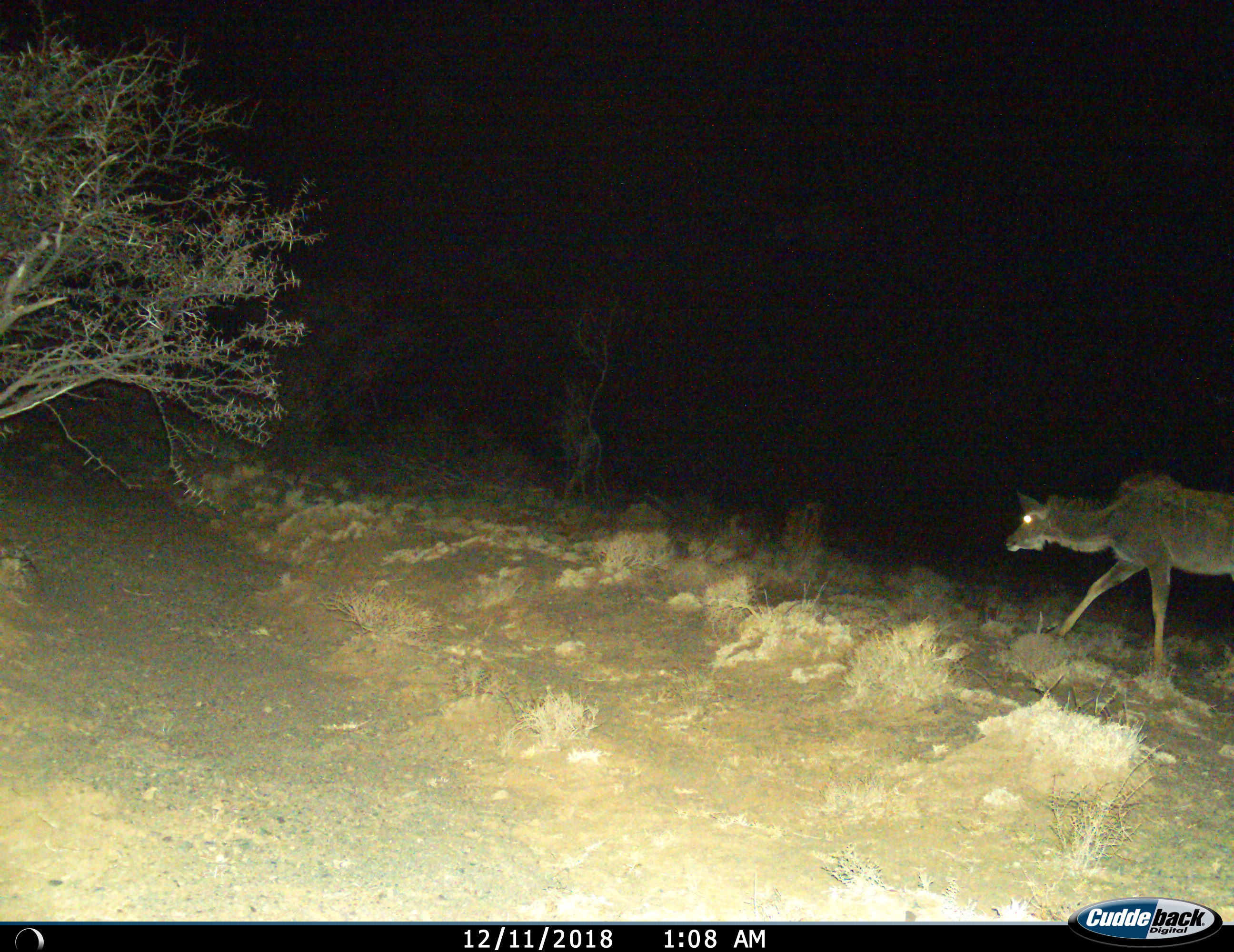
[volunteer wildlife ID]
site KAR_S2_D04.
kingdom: Animalia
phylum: Chordata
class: Mammalia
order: Artiodactyla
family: Bovidae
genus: Tragelaphus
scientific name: Tragelaphus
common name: kudu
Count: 1.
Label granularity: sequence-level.